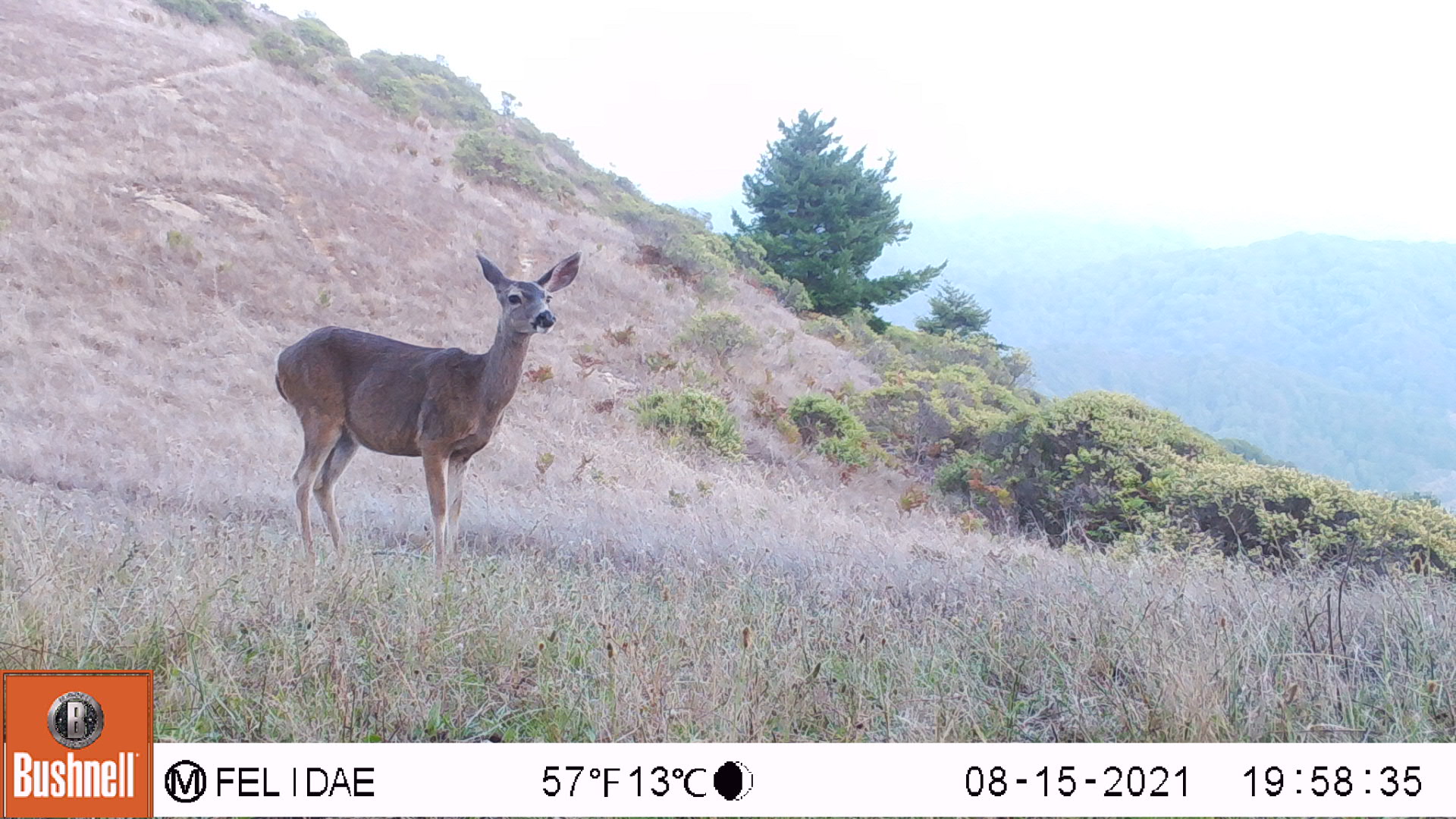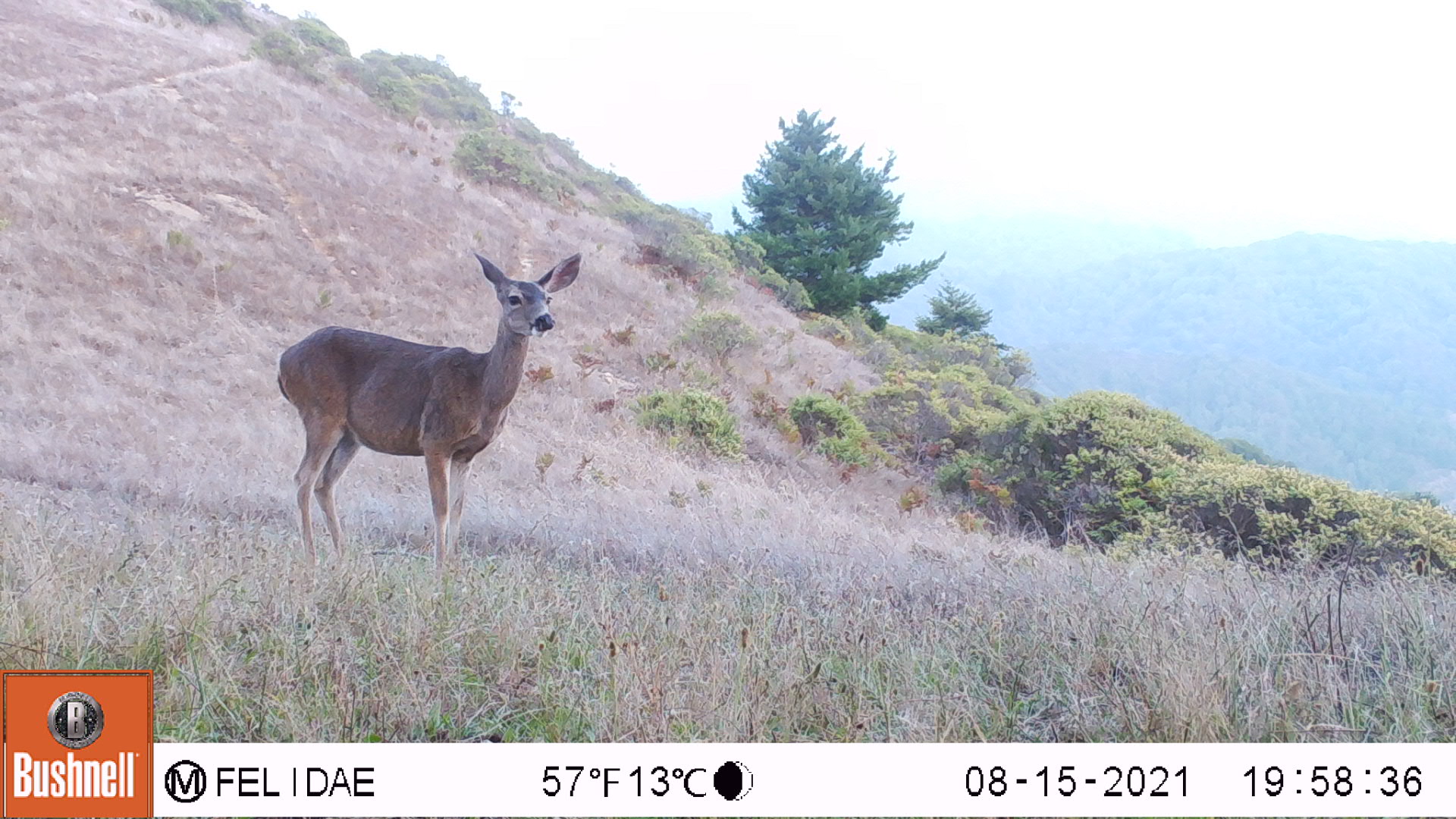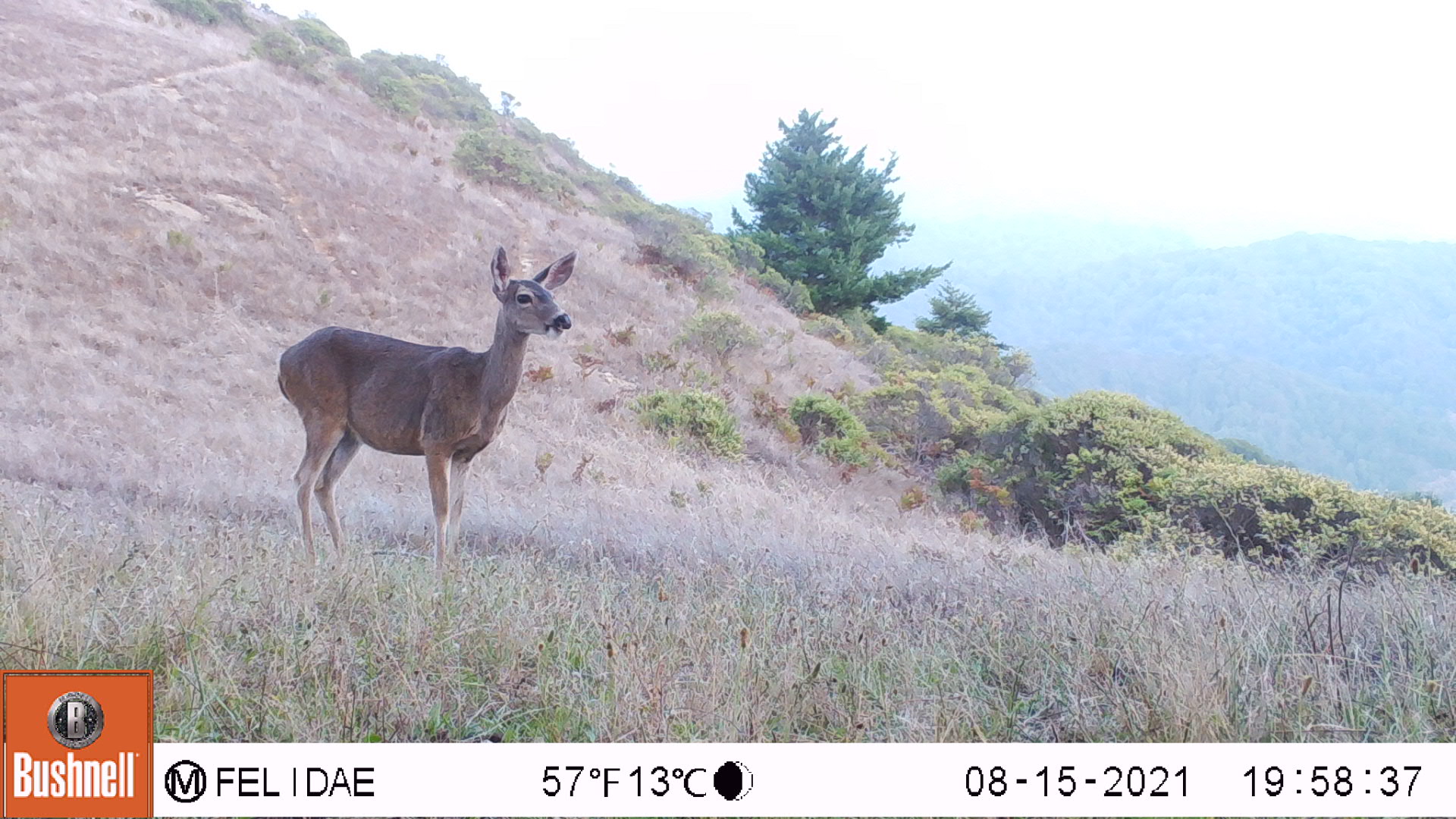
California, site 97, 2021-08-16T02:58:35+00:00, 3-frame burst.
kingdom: Animalia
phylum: Chordata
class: Mammalia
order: Artiodactyla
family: Cervidae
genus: Odocoileus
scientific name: Odocoileus hemionus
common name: mule deer